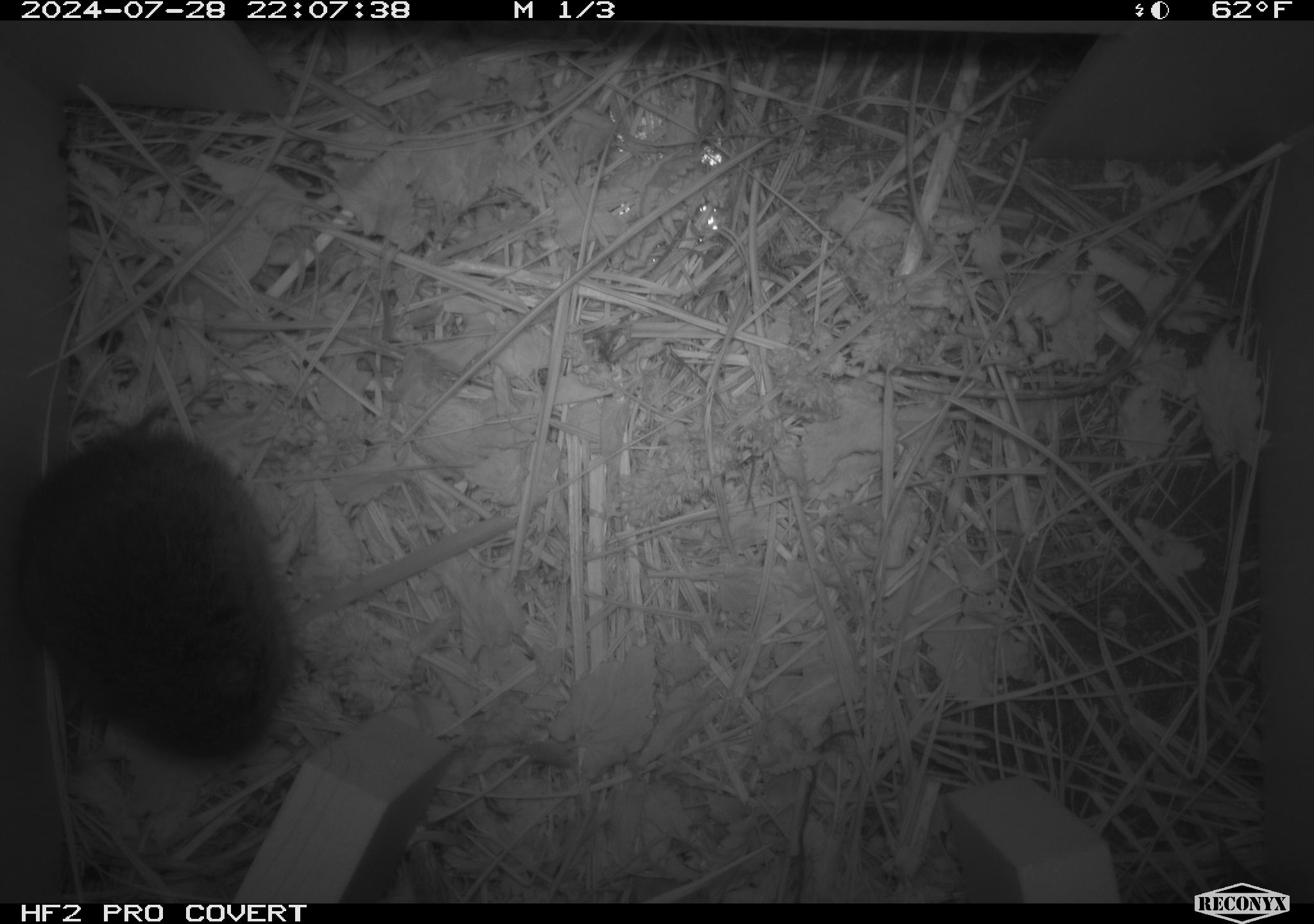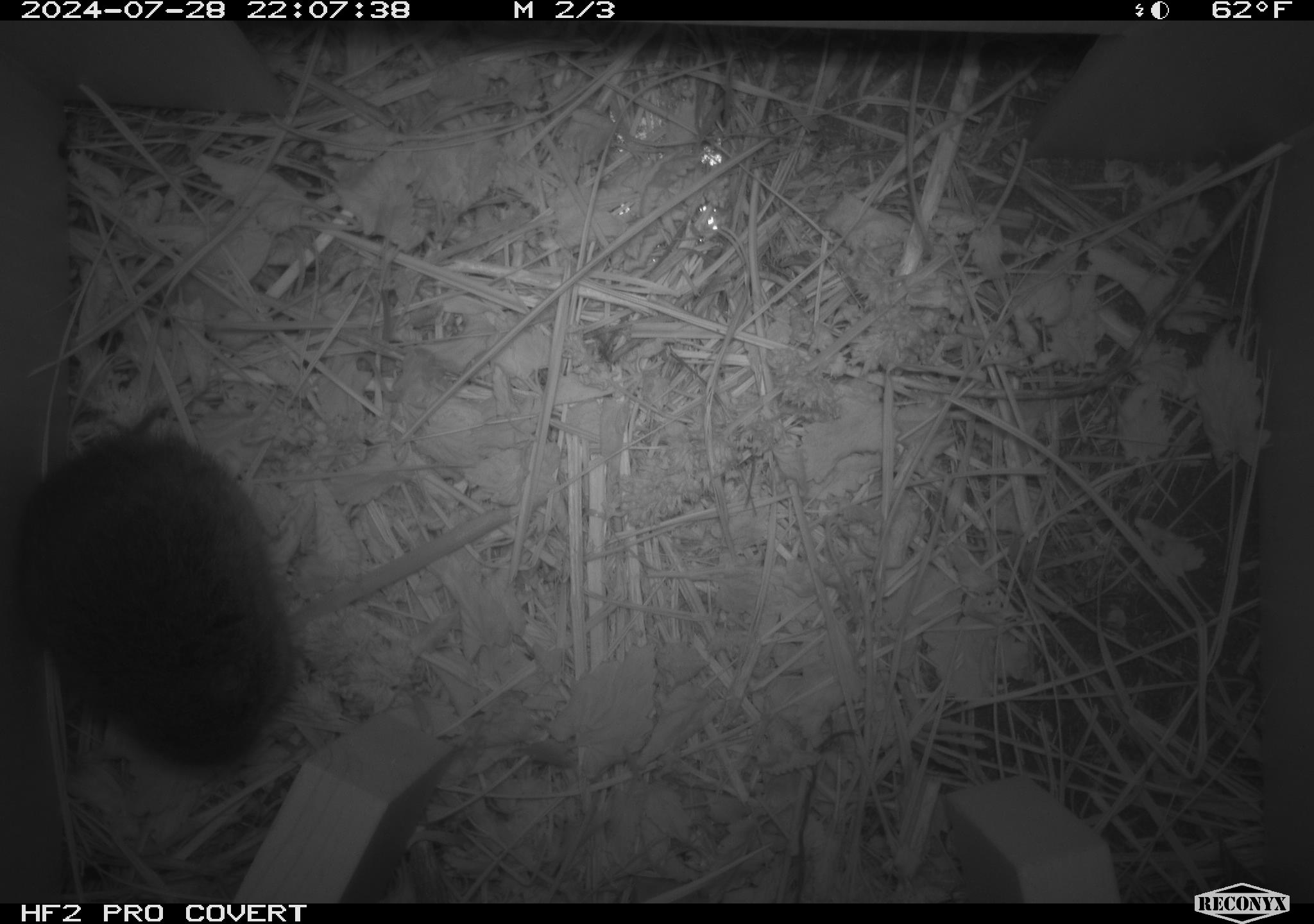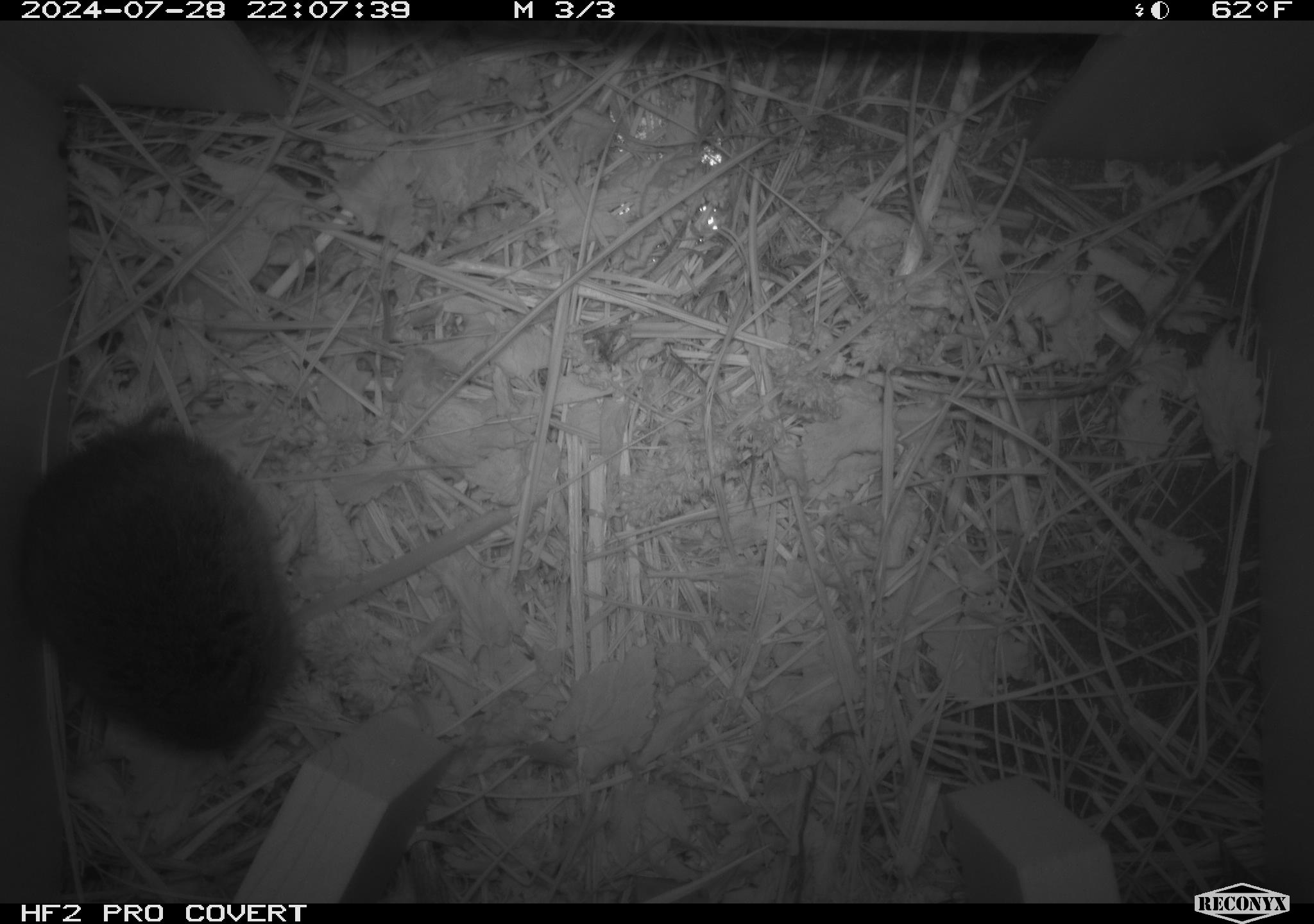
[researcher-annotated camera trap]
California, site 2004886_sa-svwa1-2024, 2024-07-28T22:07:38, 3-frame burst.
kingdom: Animalia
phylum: Chordata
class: Mammalia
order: Rodentia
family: Cricetidae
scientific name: Arvicolinae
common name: voles, lemmings, and muskrats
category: arvicolinae subfamily